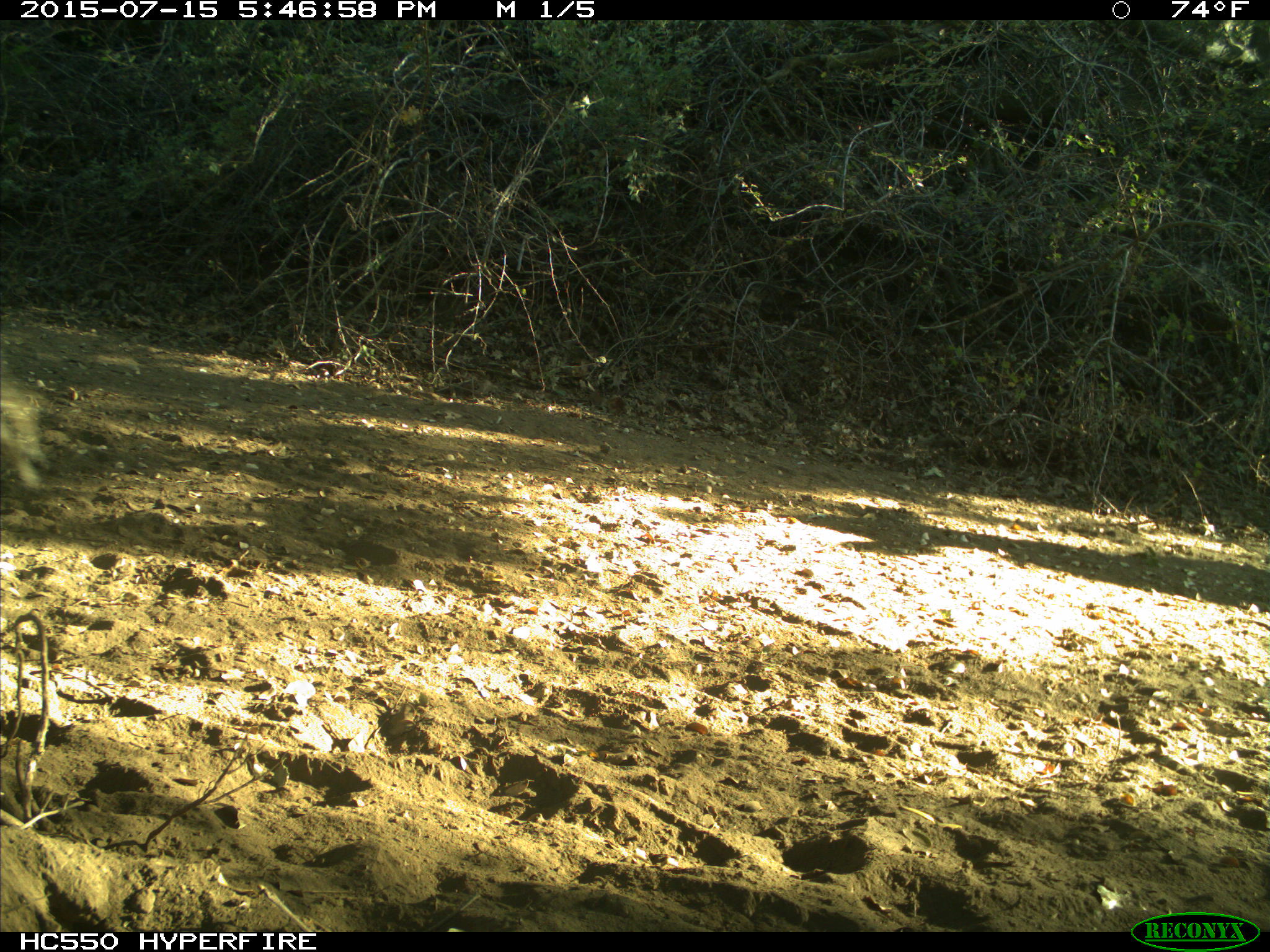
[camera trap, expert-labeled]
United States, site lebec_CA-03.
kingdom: Animalia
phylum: Chordata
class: Mammalia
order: Artiodactyla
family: Bovidae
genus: Bos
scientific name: Bos taurus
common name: domestic cow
Bos taurus (domestic cow).